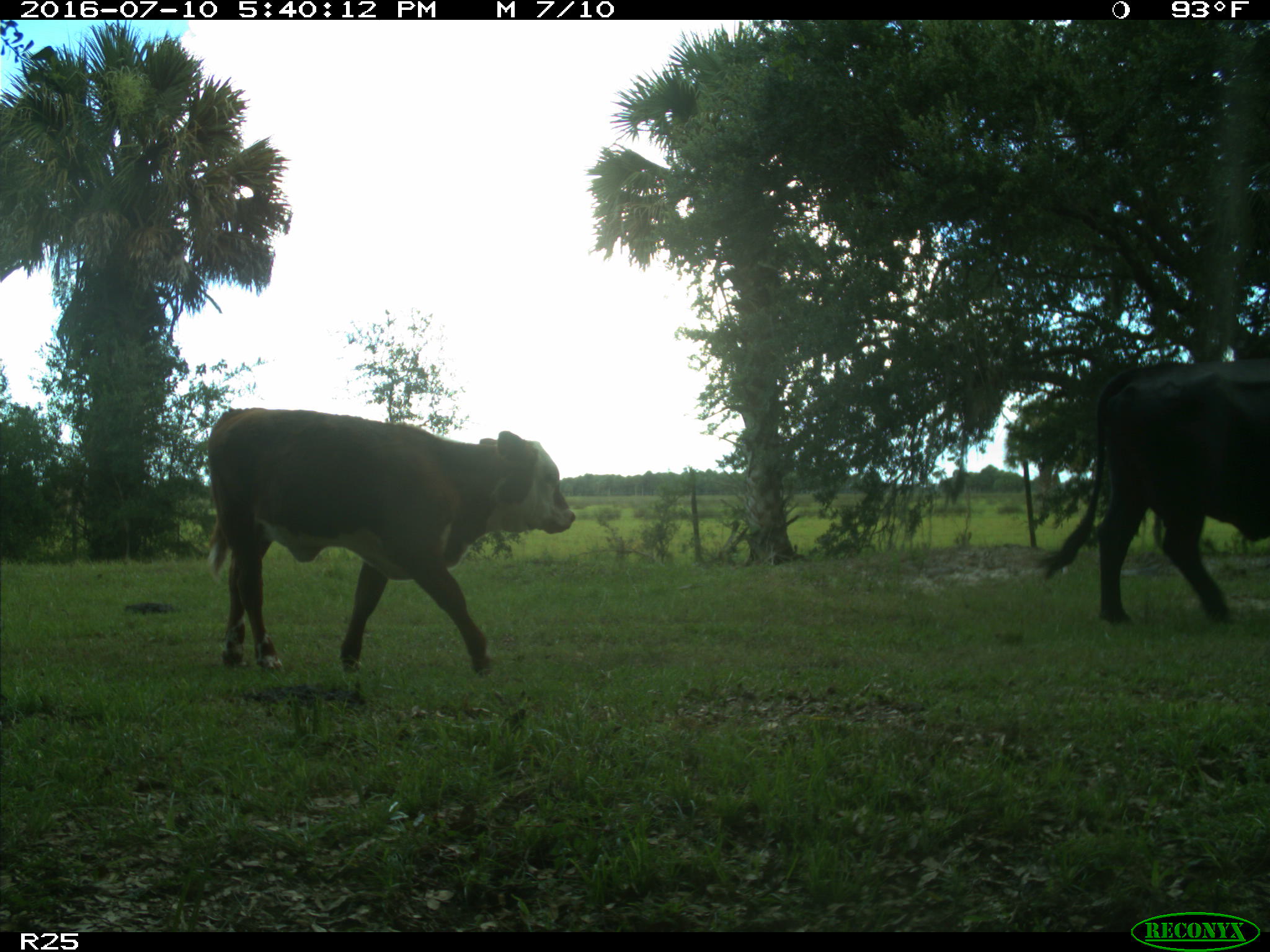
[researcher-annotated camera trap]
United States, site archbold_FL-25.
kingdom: Animalia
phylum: Chordata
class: Mammalia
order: Artiodactyla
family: Bovidae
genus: Bos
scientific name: Bos taurus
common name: domestic cow